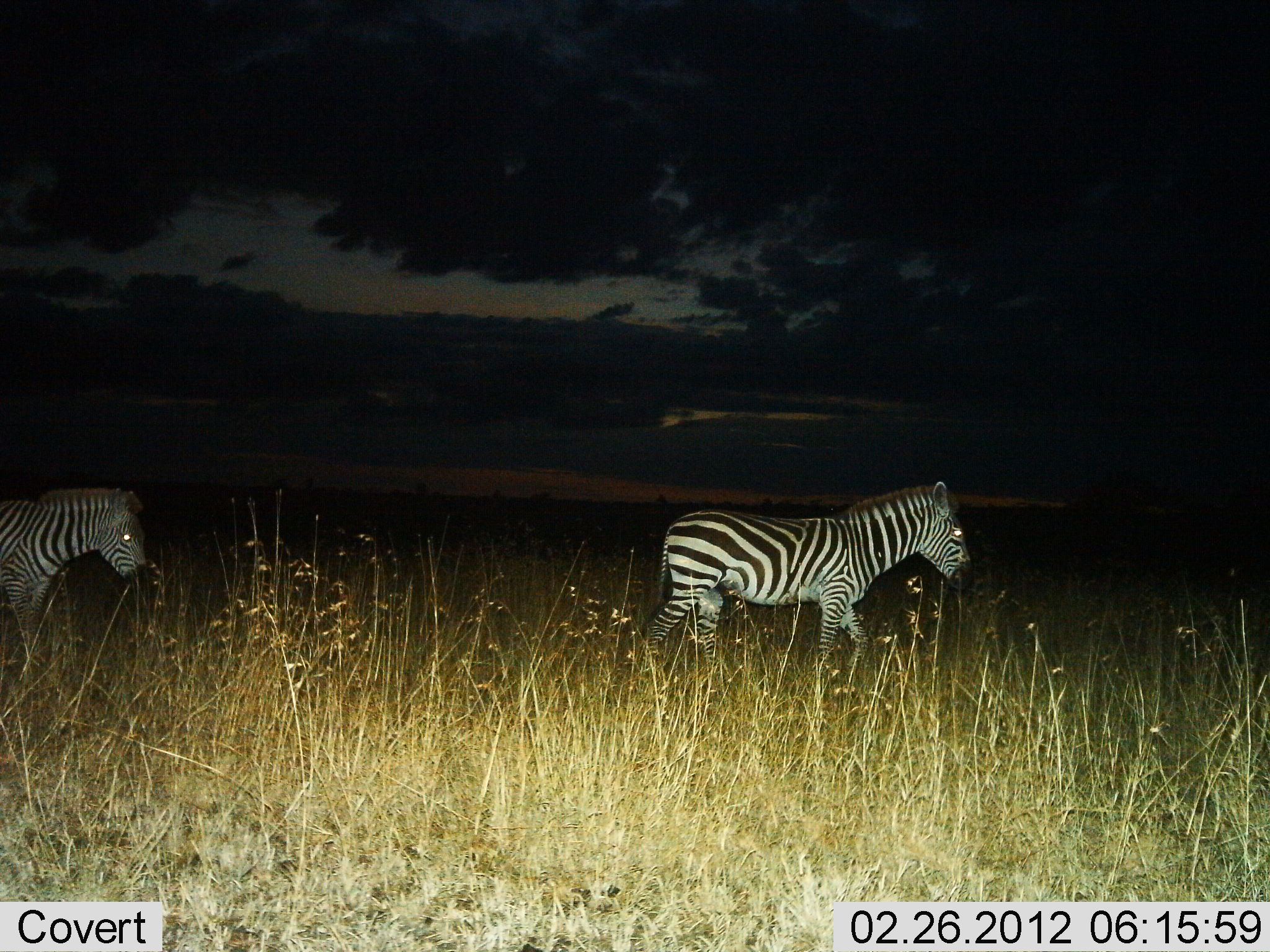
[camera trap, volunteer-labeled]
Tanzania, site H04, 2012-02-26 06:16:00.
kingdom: Animalia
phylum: Chordata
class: Mammalia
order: Perissodactyla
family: Equidae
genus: Equus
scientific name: Equus quagga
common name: plains zebra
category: zebra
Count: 2.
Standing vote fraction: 7%.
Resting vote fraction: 0%.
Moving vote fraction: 100%.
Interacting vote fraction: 0%.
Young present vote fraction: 0%.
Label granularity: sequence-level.